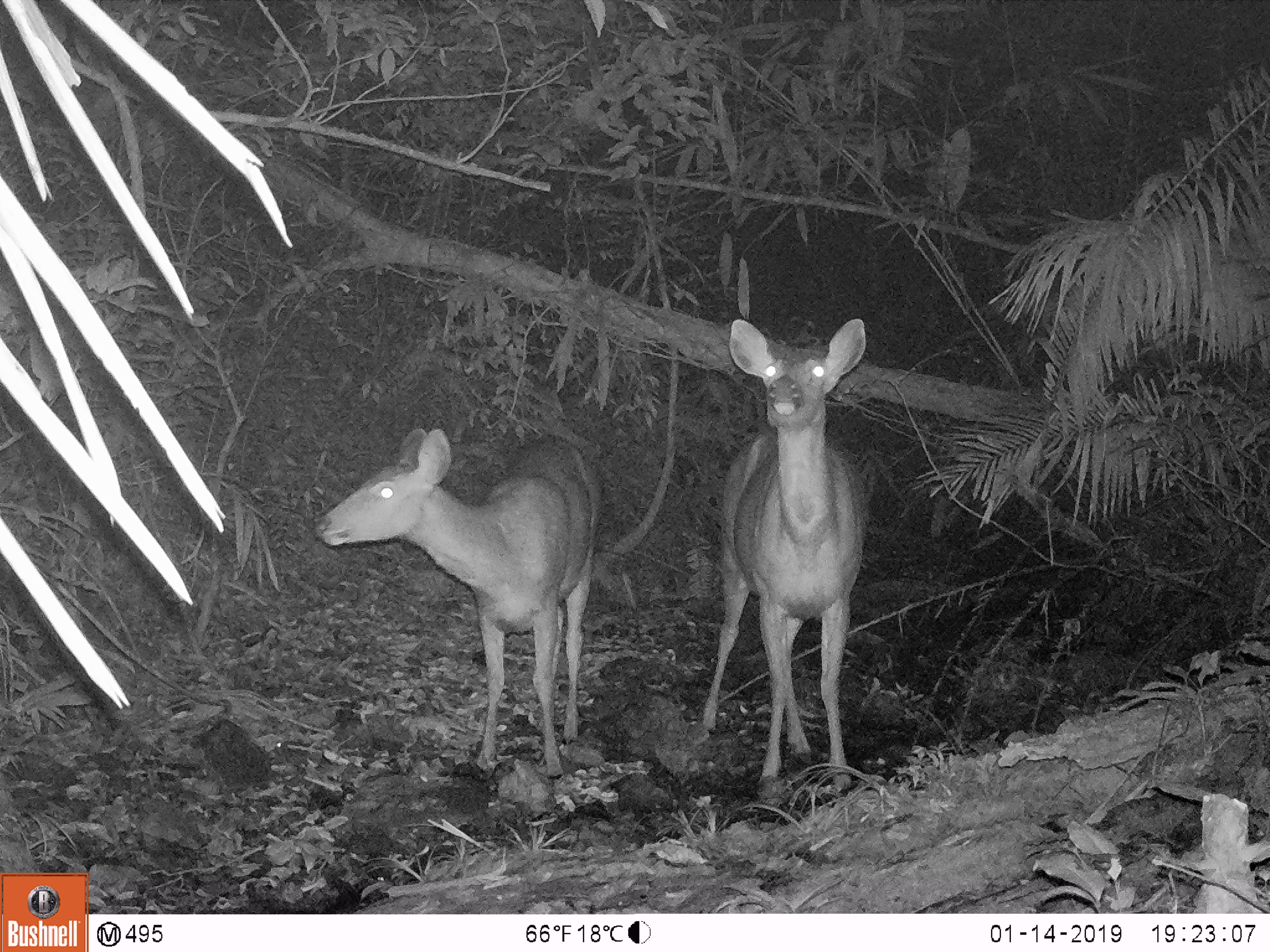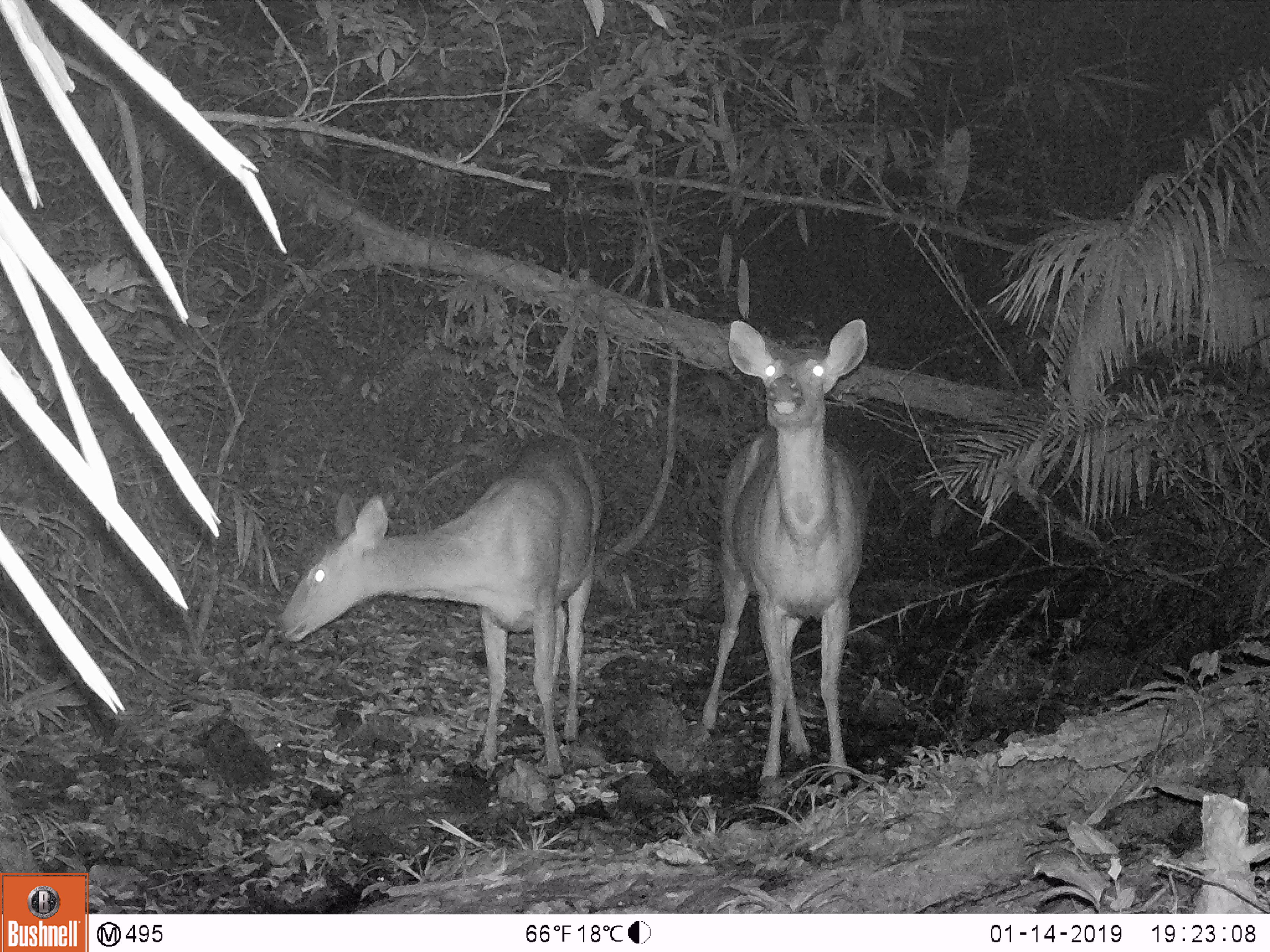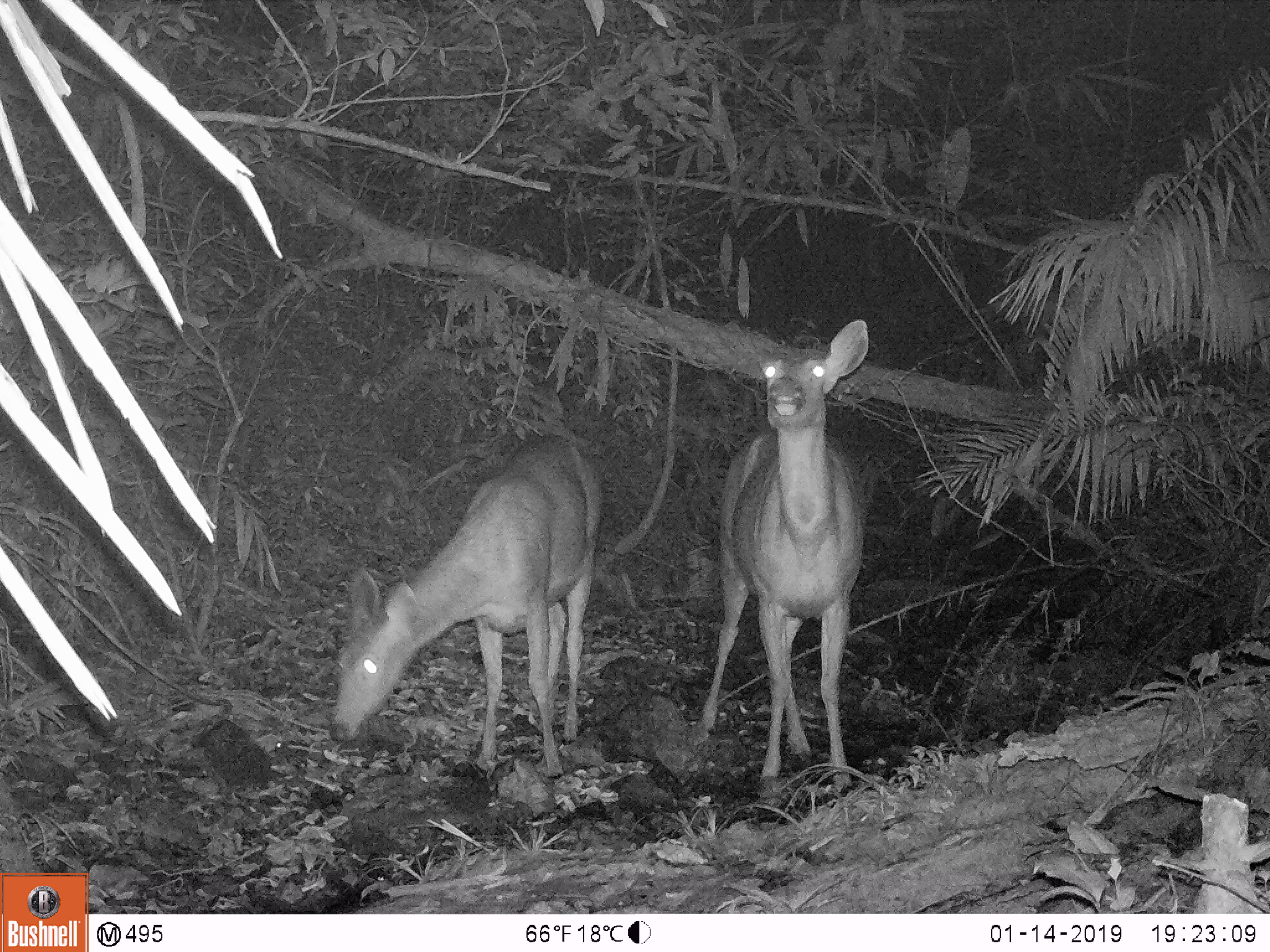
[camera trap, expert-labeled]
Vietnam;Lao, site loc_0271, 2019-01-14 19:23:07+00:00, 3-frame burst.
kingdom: Animalia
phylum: Chordata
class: Mammalia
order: Artiodactyla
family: Cervidae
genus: Rusa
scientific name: Rusa unicolor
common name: sambar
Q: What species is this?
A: Sambar (Rusa unicolor).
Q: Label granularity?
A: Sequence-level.